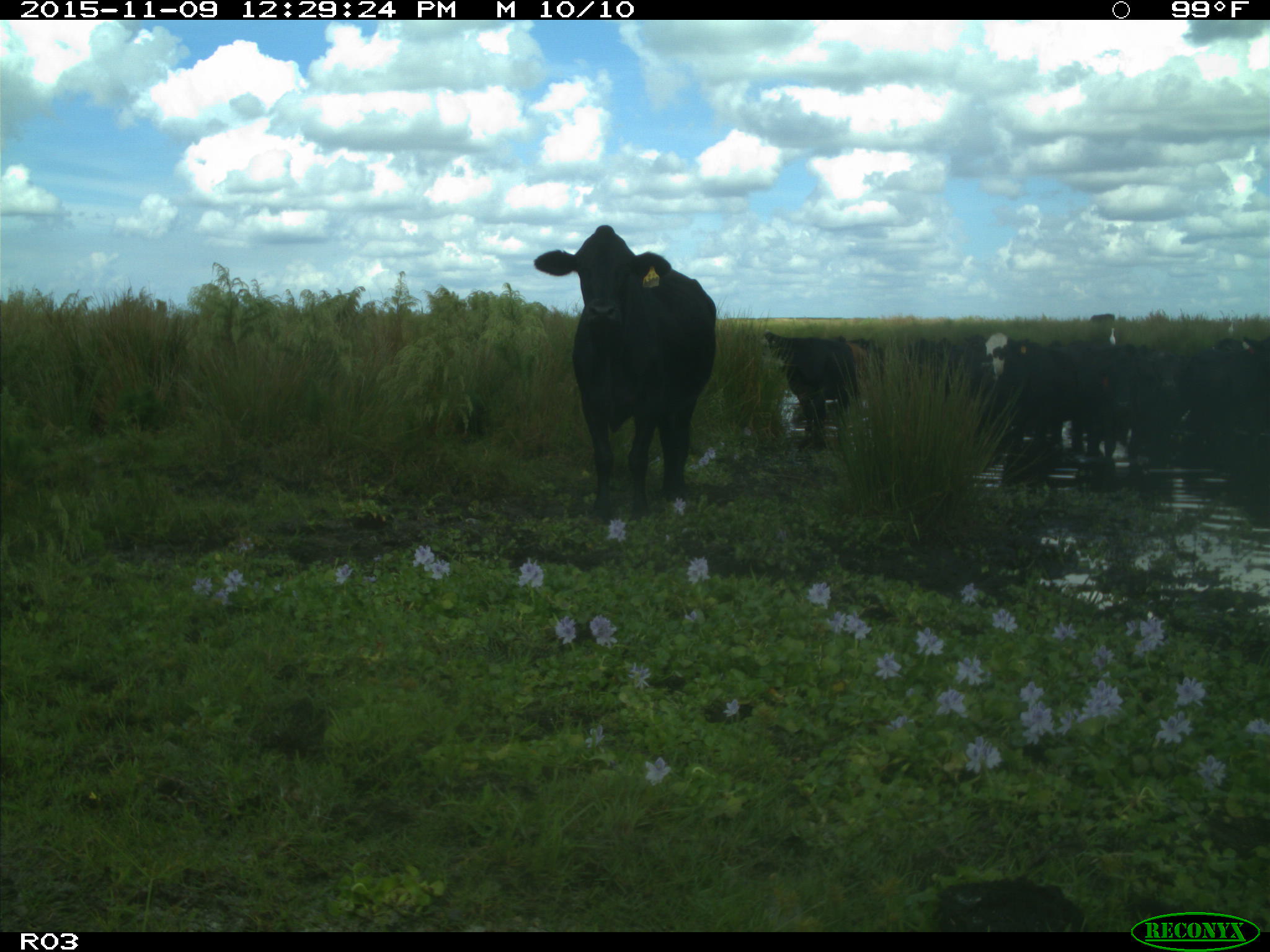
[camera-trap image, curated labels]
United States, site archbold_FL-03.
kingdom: Animalia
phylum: Chordata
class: Mammalia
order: Artiodactyla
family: Bovidae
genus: Bos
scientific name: Bos taurus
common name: domestic cow